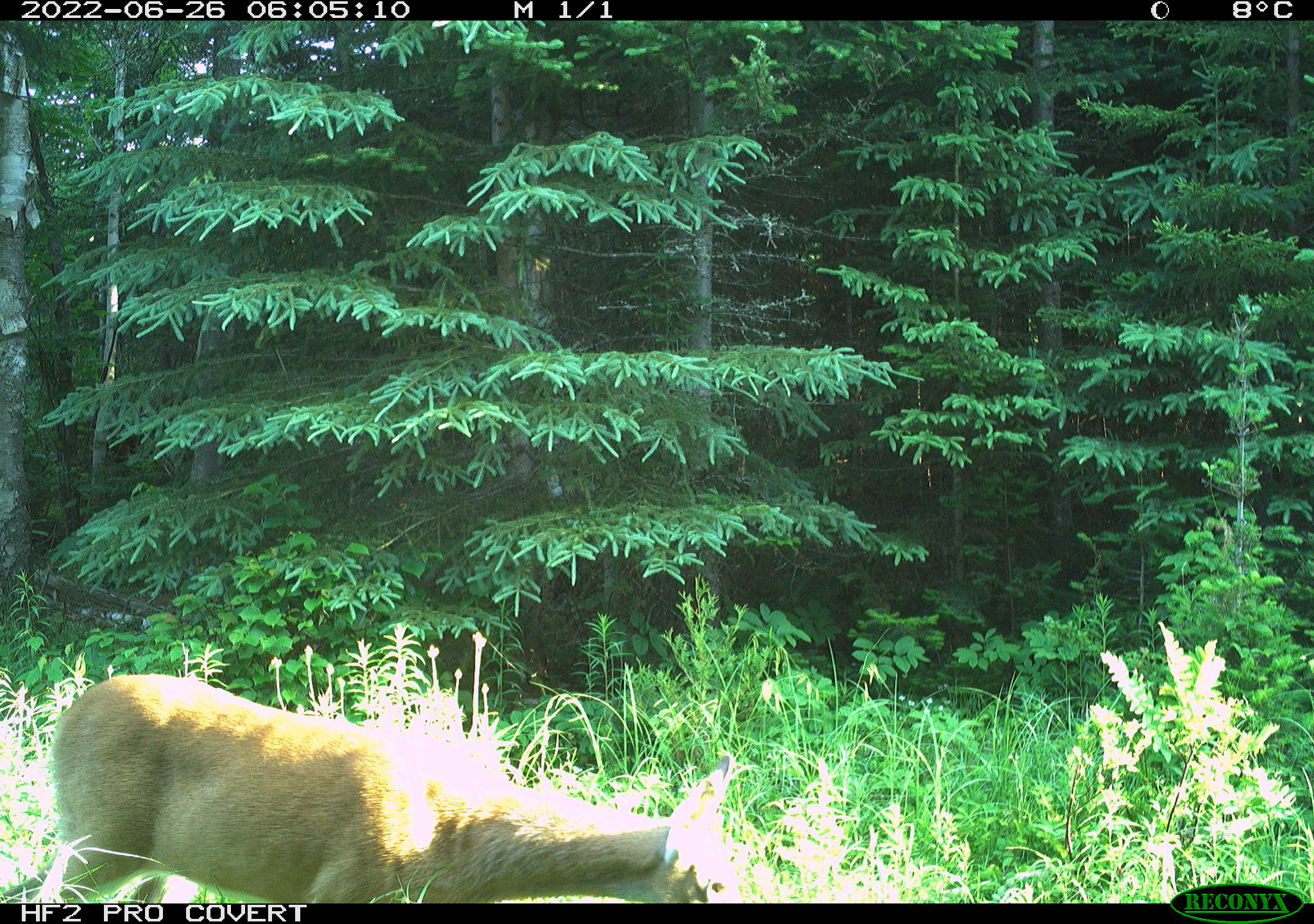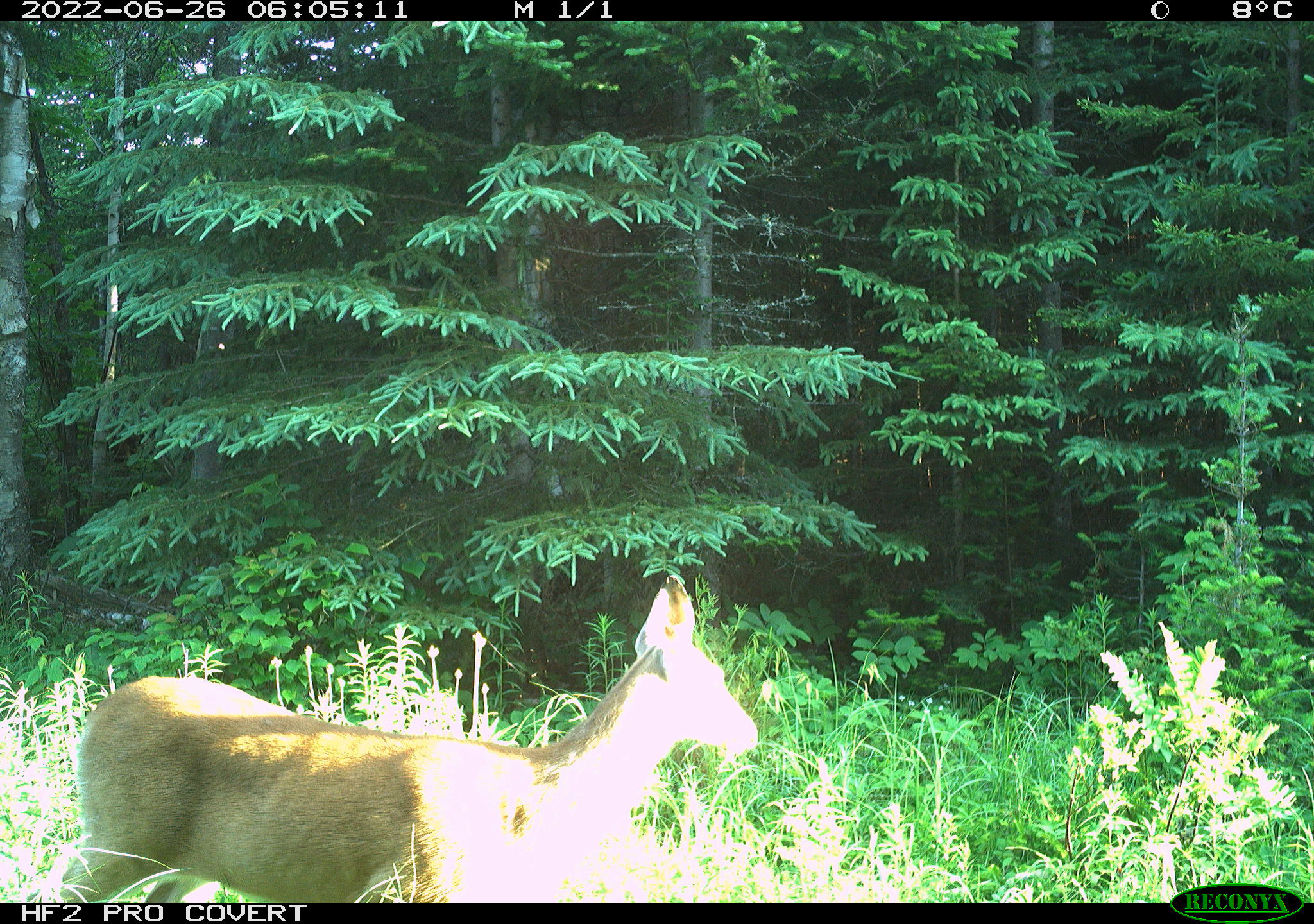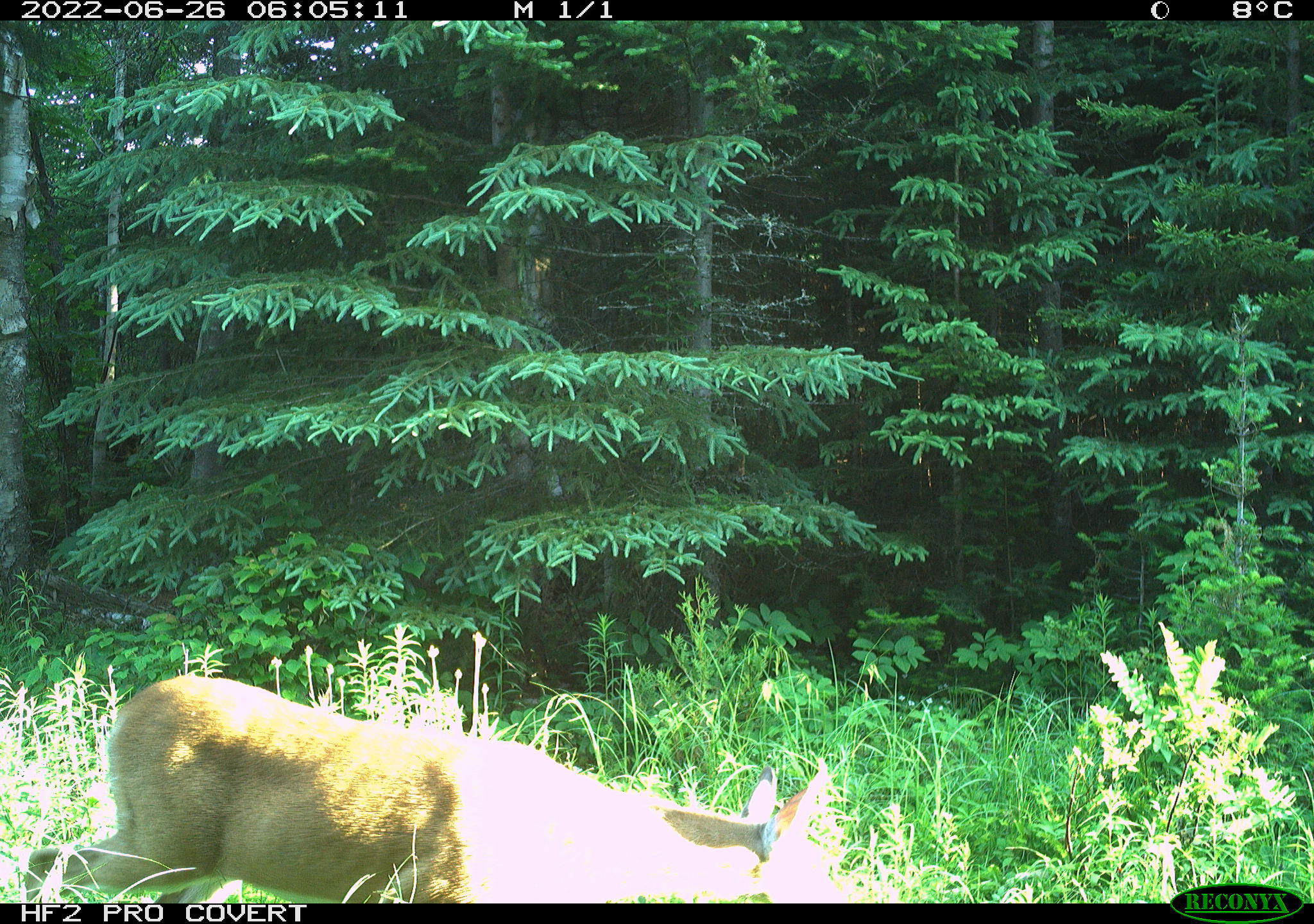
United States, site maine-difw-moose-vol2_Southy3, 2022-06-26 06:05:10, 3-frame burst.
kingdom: Animalia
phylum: Chordata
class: Mammalia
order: Artiodactyla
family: Cervidae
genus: Odocoileus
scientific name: Odocoileus virginianus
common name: white-tailed deer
White-tailed deer (Odocoileus virginianus).